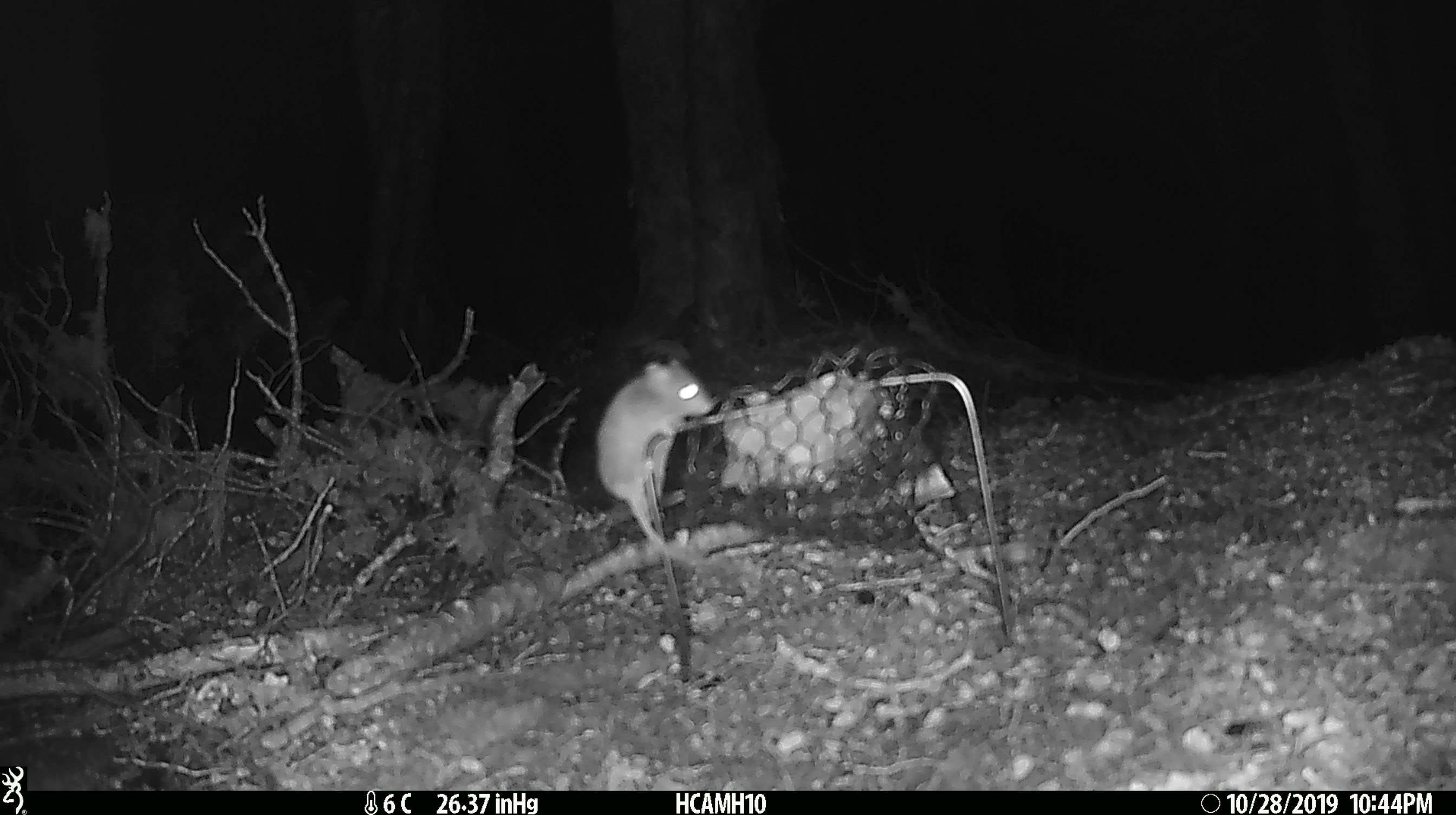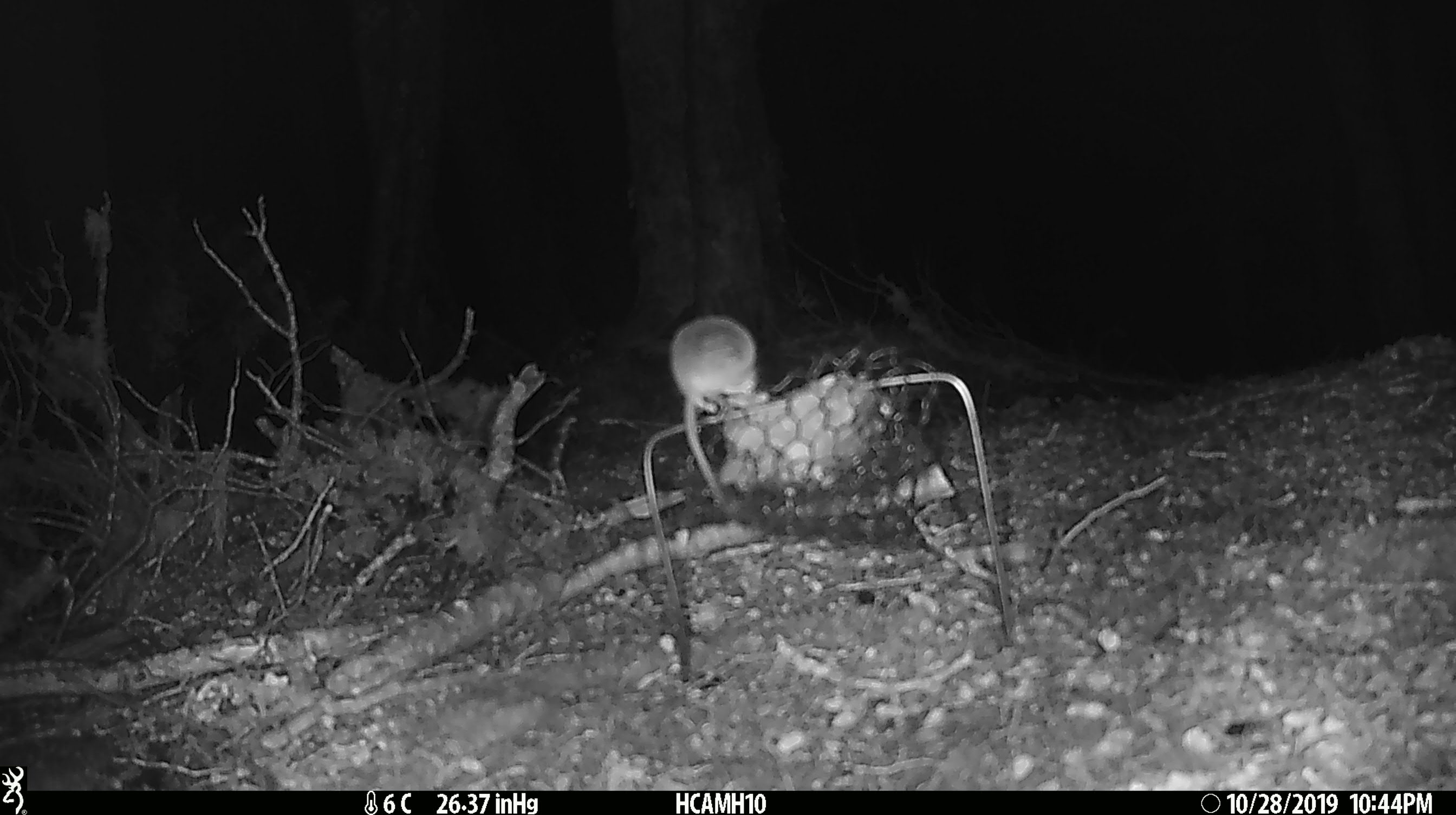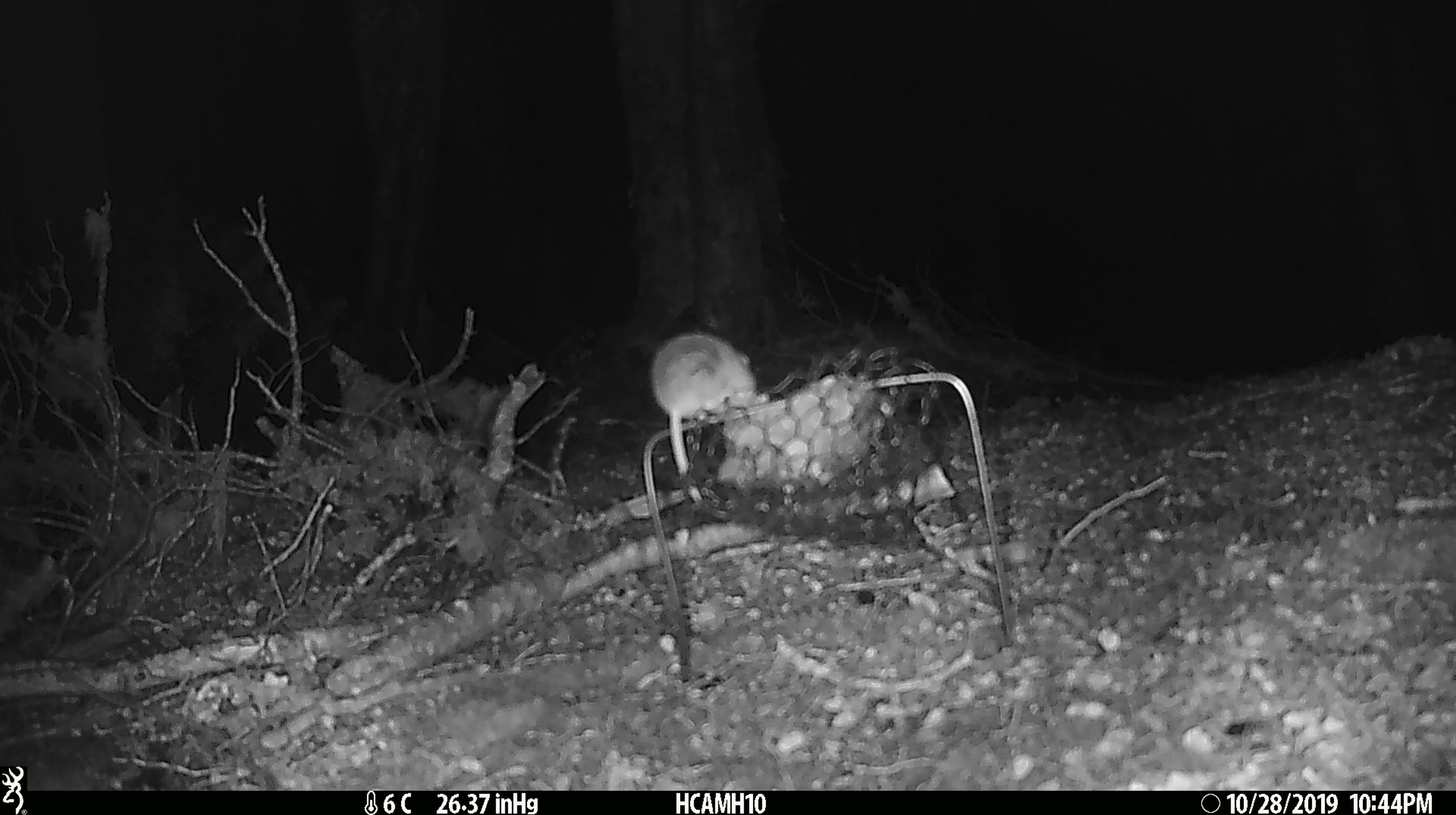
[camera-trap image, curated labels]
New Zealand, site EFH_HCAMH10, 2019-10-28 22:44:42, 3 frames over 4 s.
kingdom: Animalia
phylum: Chordata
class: Mammalia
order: Rodentia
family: Muridae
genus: Mus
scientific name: Mus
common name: mouse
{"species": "mouse (Mus)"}